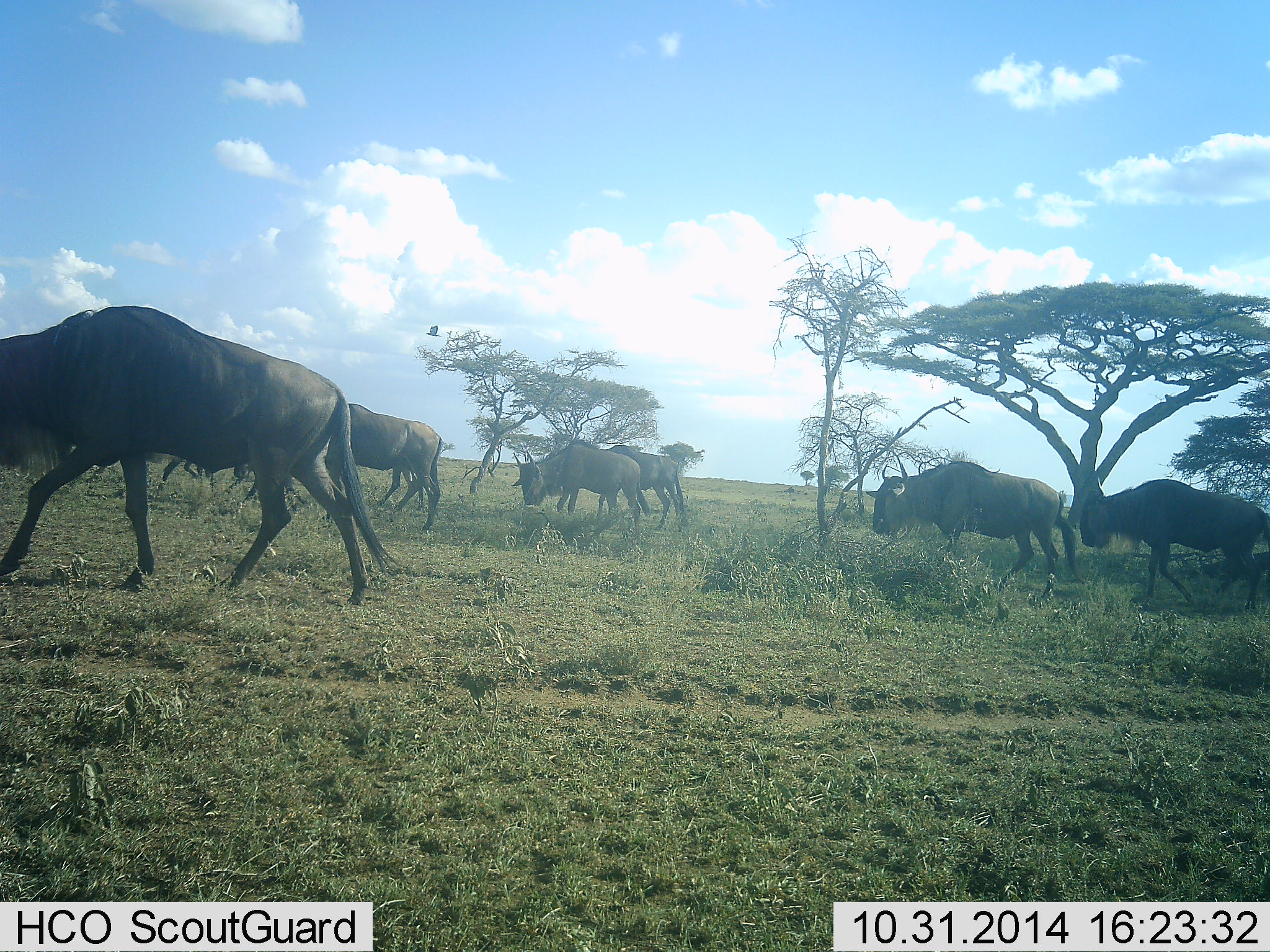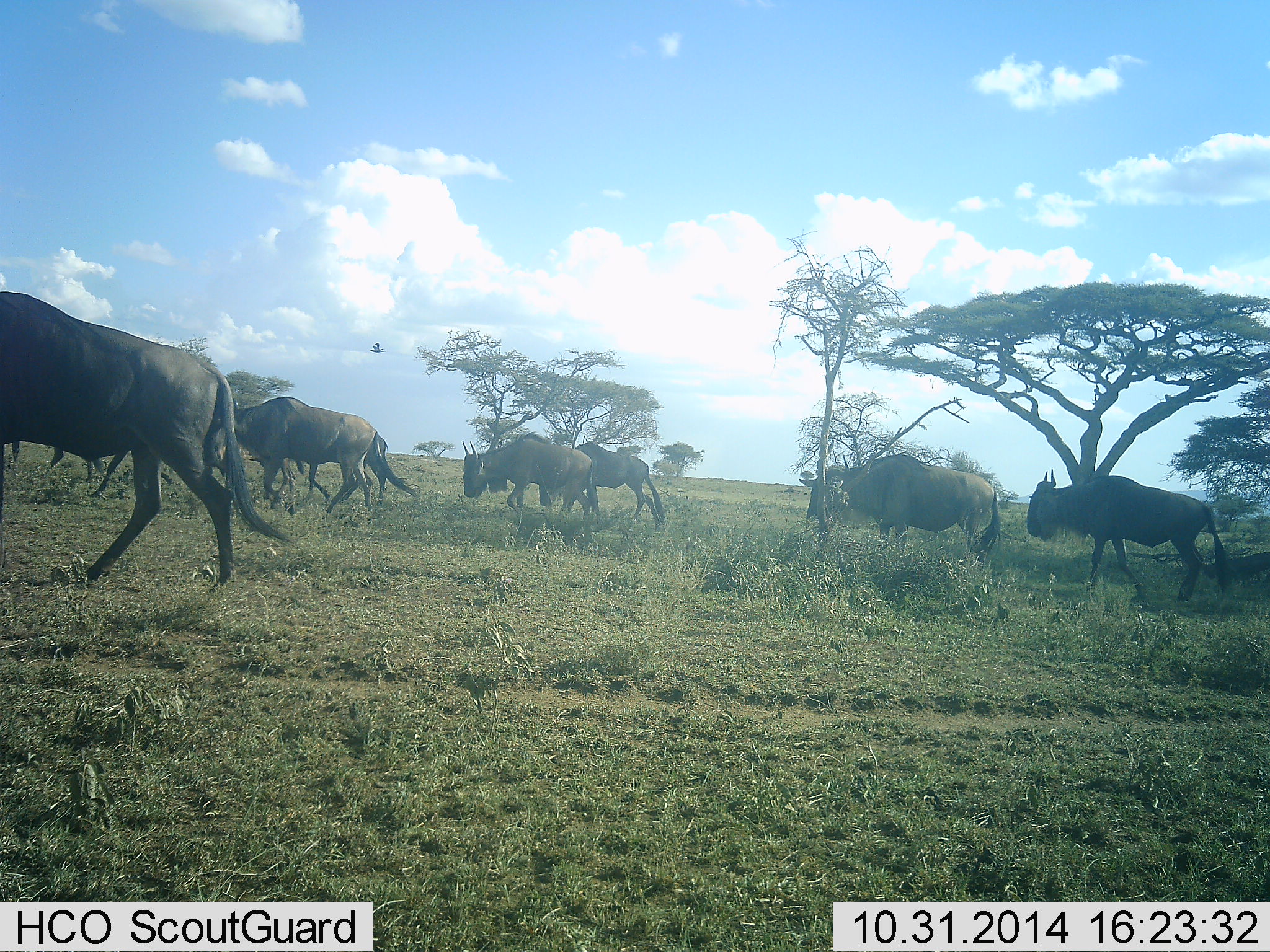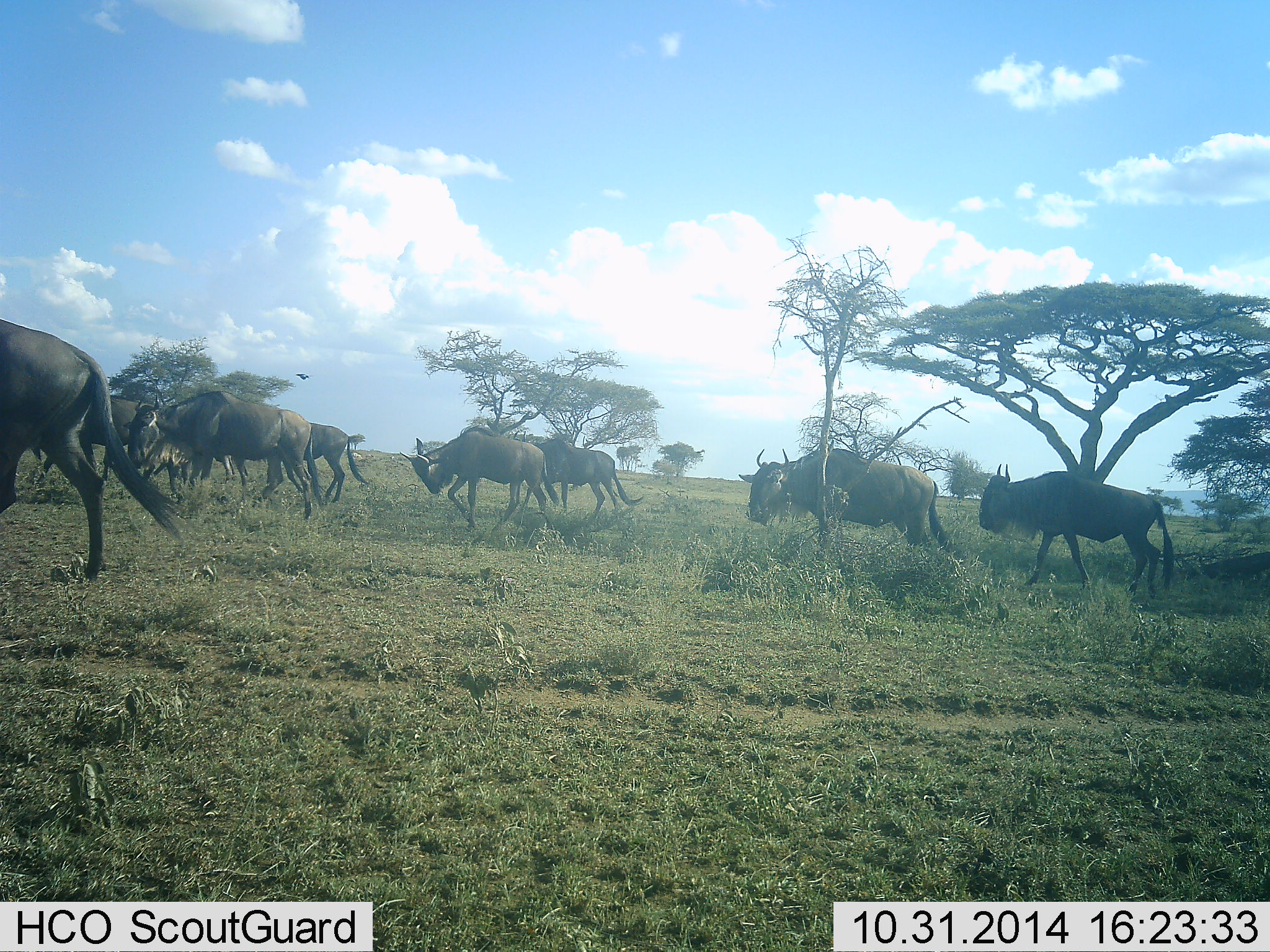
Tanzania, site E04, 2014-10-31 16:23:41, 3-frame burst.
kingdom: Animalia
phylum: Chordata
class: Aves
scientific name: Aves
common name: bird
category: otherbird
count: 1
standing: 0%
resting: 0%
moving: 100%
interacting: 0%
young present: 0%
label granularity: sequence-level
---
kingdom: Animalia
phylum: Chordata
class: Mammalia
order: Artiodactyla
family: Bovidae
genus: Connochaetes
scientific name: Connochaetes taurinus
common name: blue wildebeest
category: wildebeest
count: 8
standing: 7%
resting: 0%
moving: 100%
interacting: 0%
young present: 0%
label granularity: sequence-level